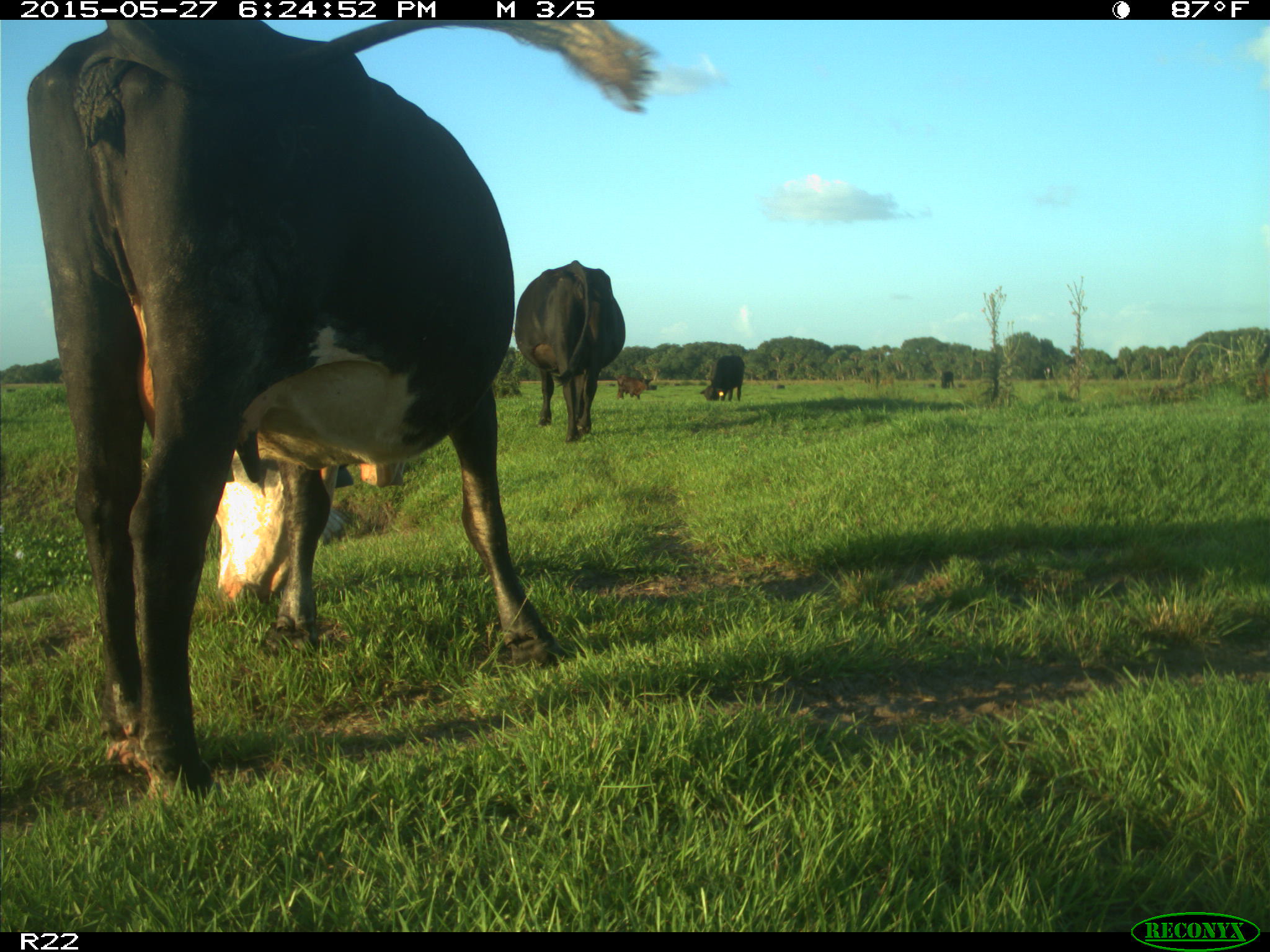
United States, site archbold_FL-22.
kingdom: Animalia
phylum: Chordata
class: Mammalia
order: Artiodactyla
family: Bovidae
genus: Bos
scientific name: Bos taurus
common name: domestic cow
Bos taurus (domestic cow).